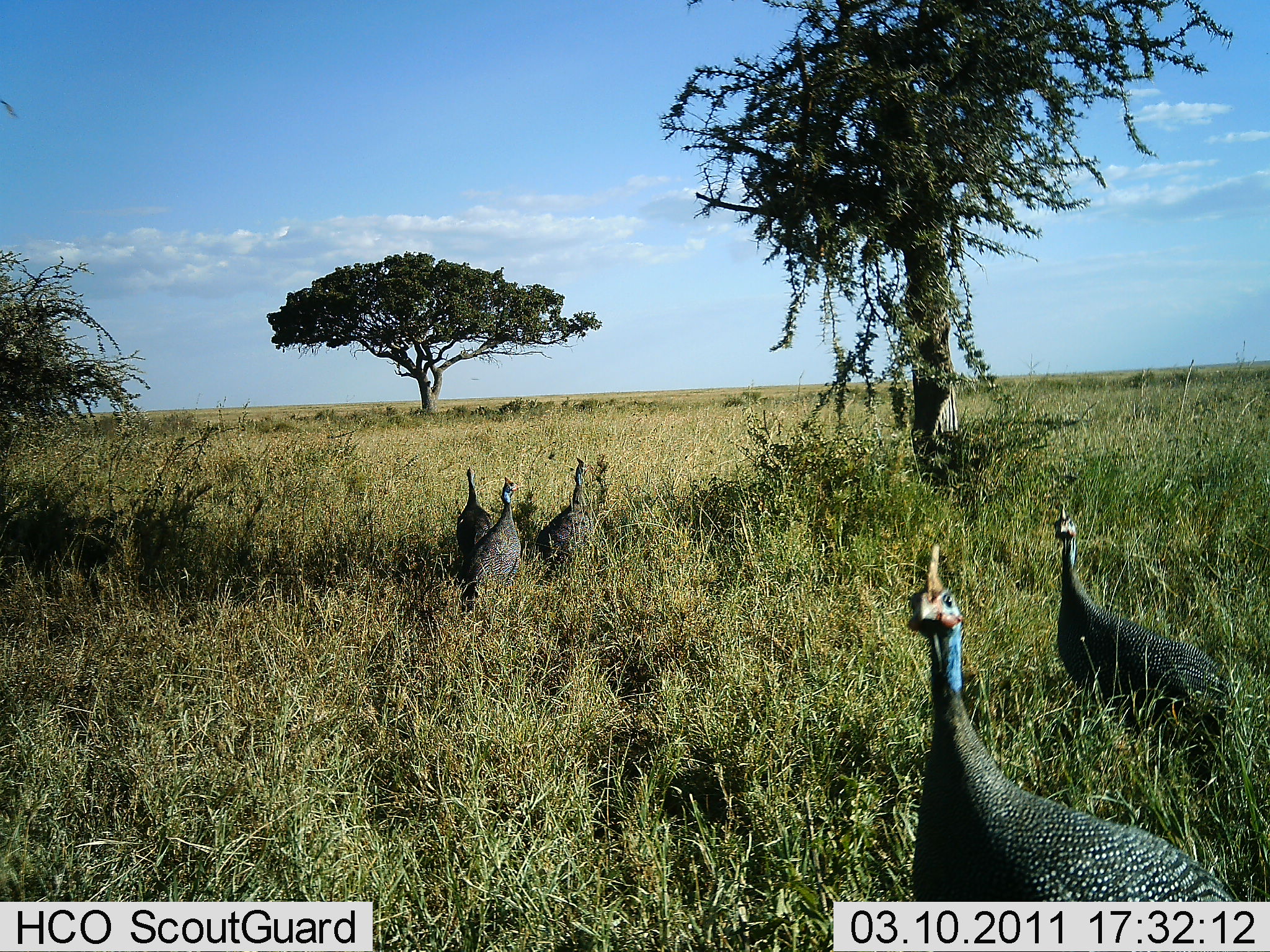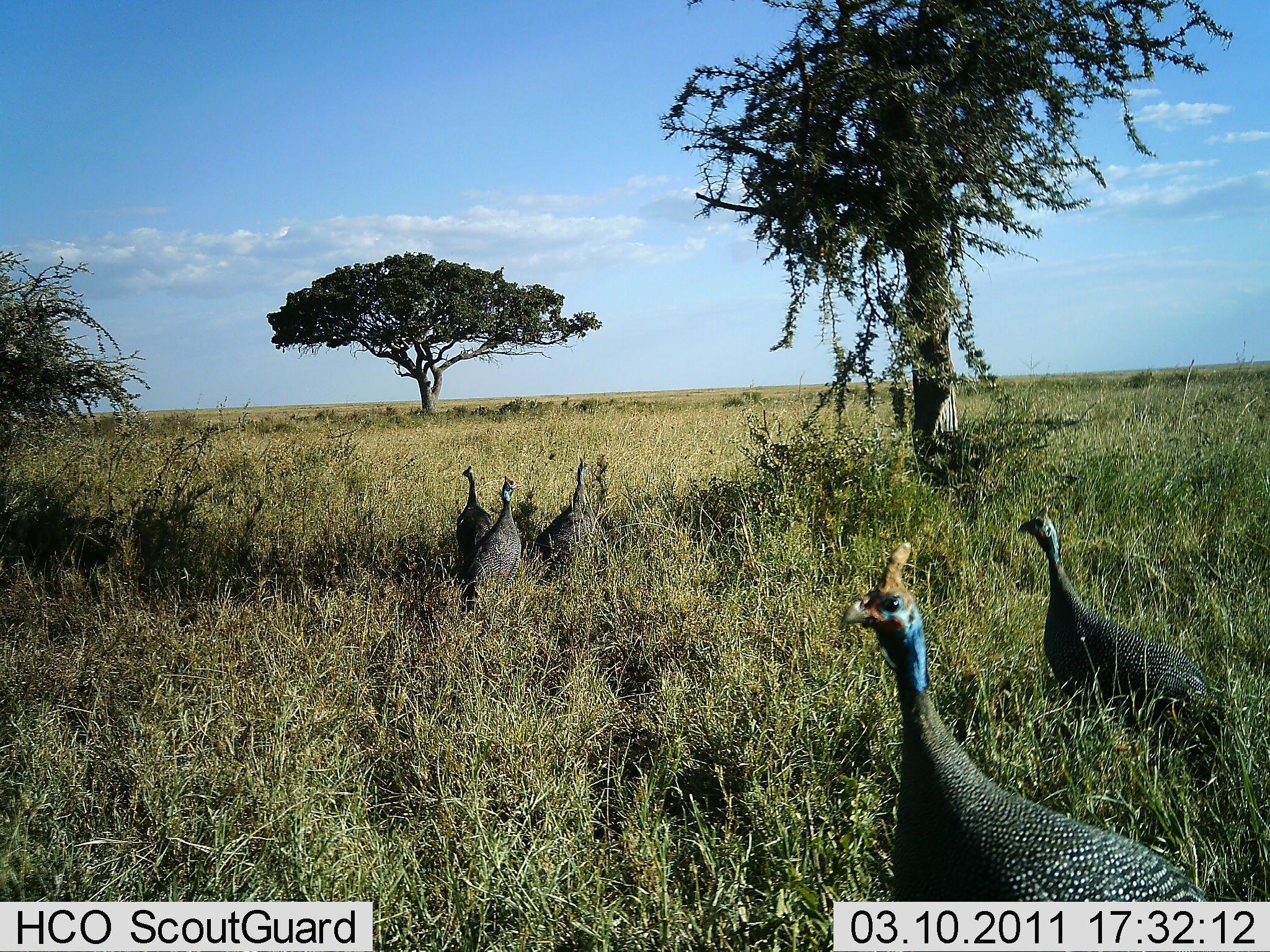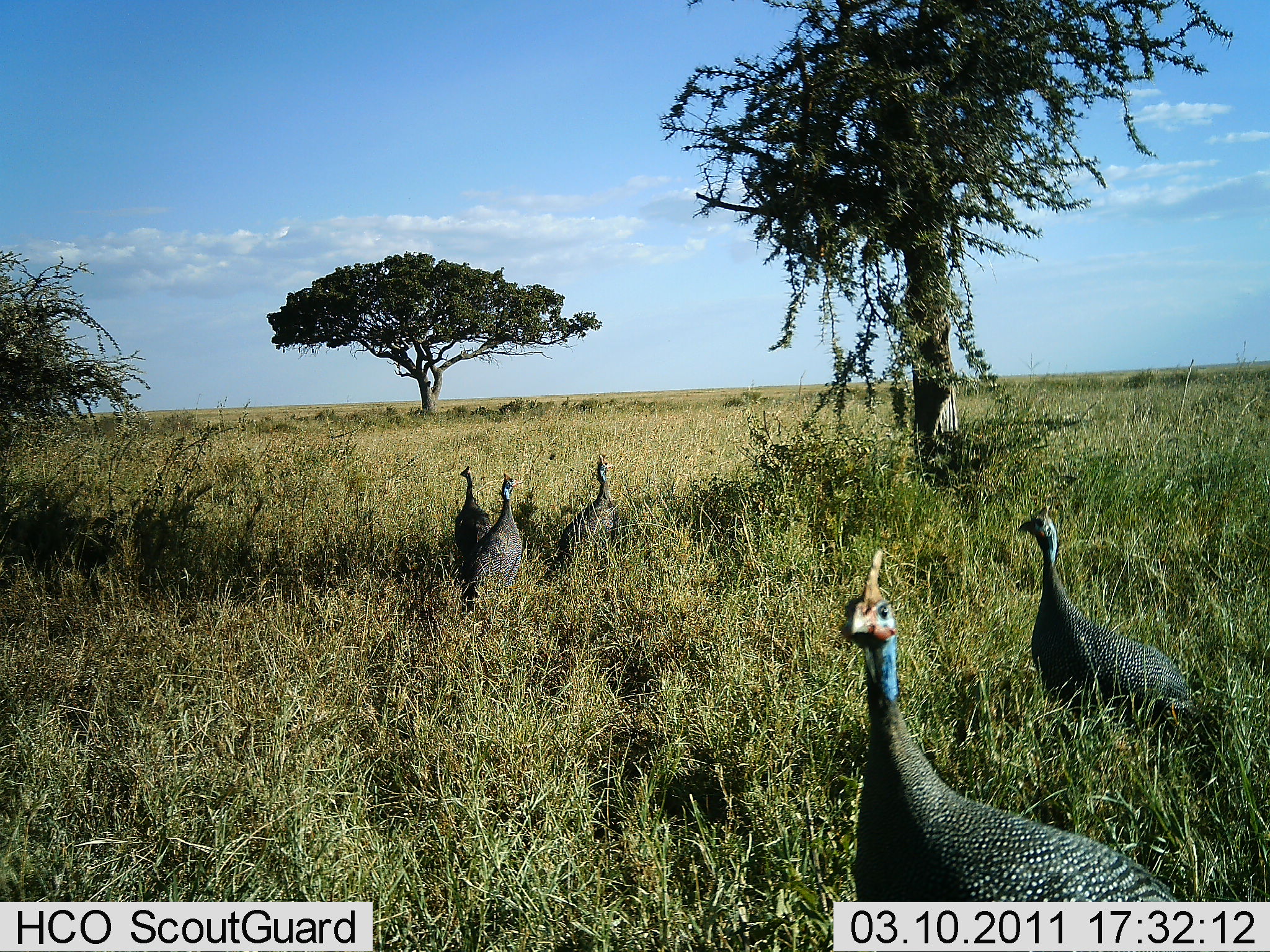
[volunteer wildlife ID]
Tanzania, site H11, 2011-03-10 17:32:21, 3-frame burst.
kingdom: Animalia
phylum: Chordata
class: Aves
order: Galliformes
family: Numididae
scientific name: Numididae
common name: guinea fowl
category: guineafowl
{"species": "guineafowl (guinea fowl) (Numididae)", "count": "5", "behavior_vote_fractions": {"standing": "85%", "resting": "8%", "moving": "23%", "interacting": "0%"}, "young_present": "0%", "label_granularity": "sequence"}